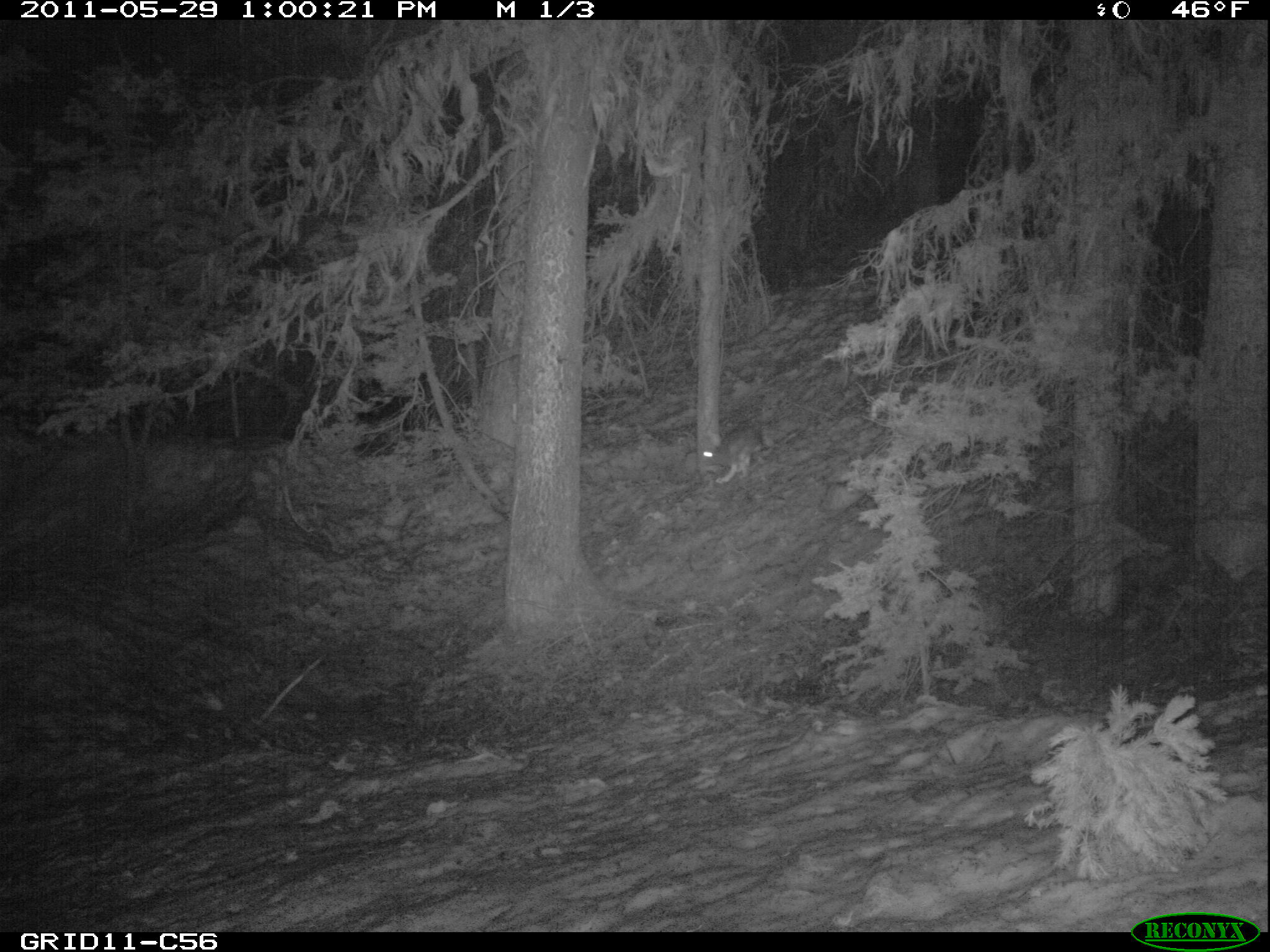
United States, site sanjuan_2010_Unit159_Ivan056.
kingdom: Animalia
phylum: Chordata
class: Mammalia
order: Lagomorpha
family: Leporidae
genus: Lepus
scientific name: Lepus americanus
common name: snowshoe hare